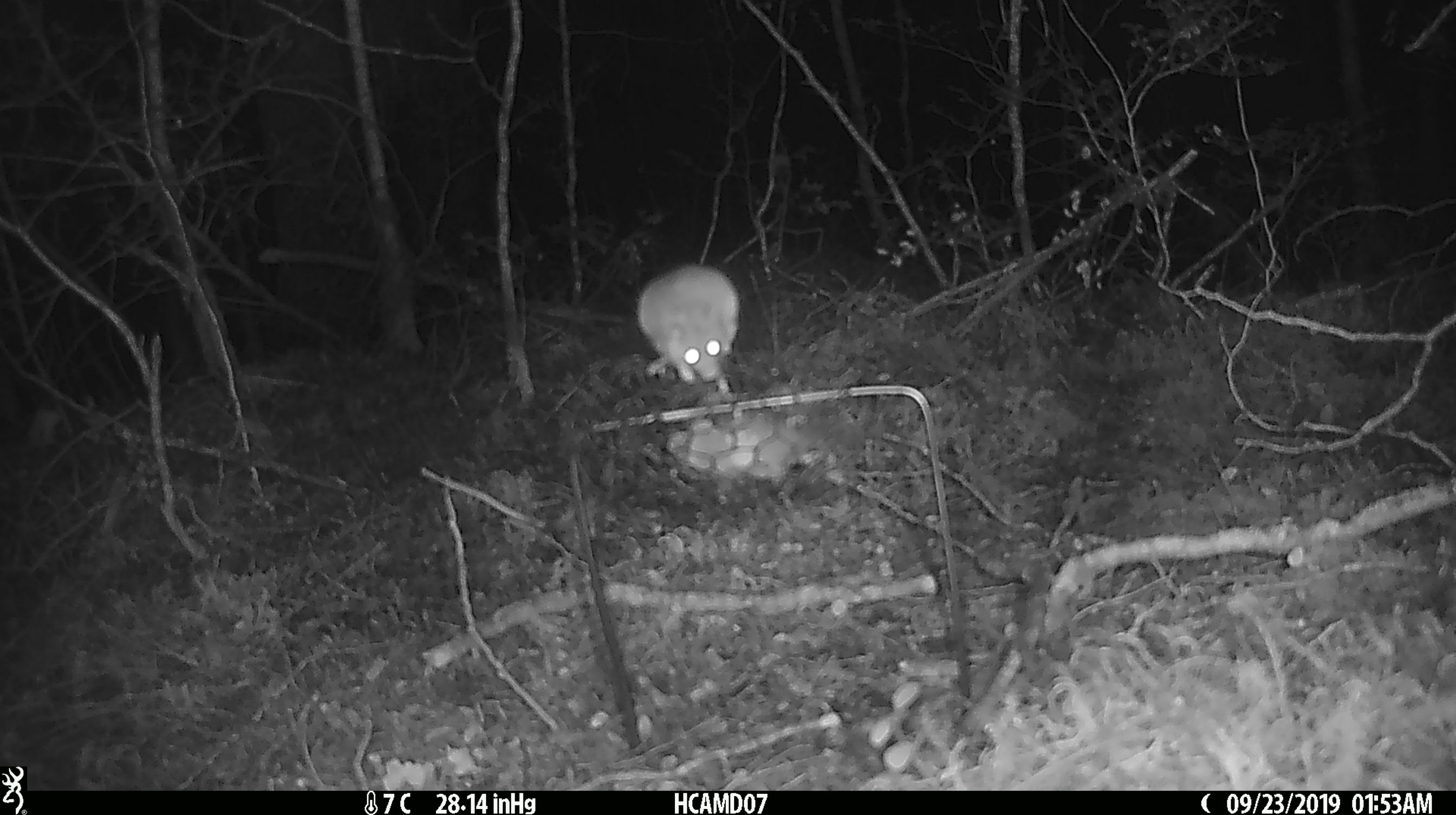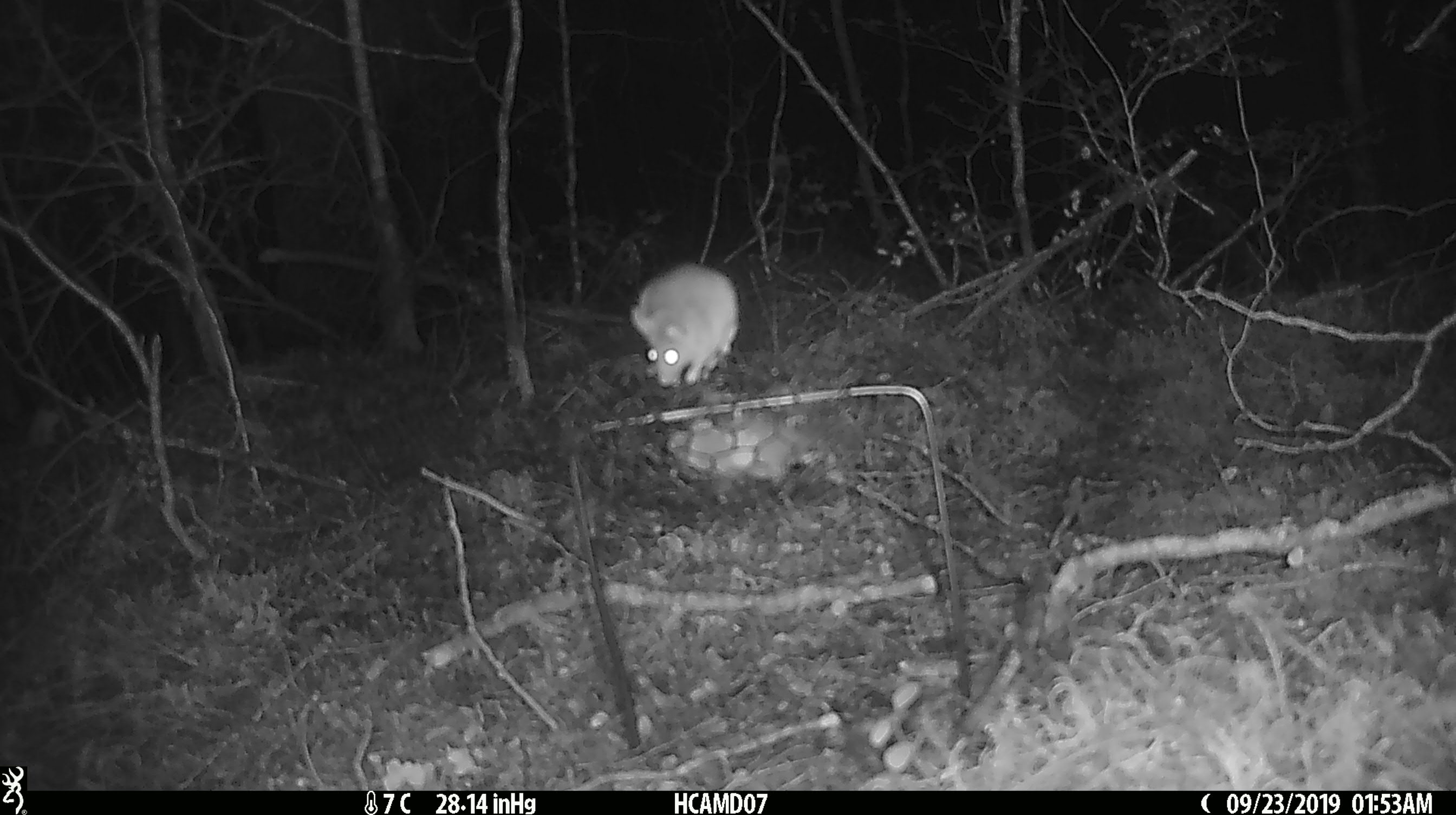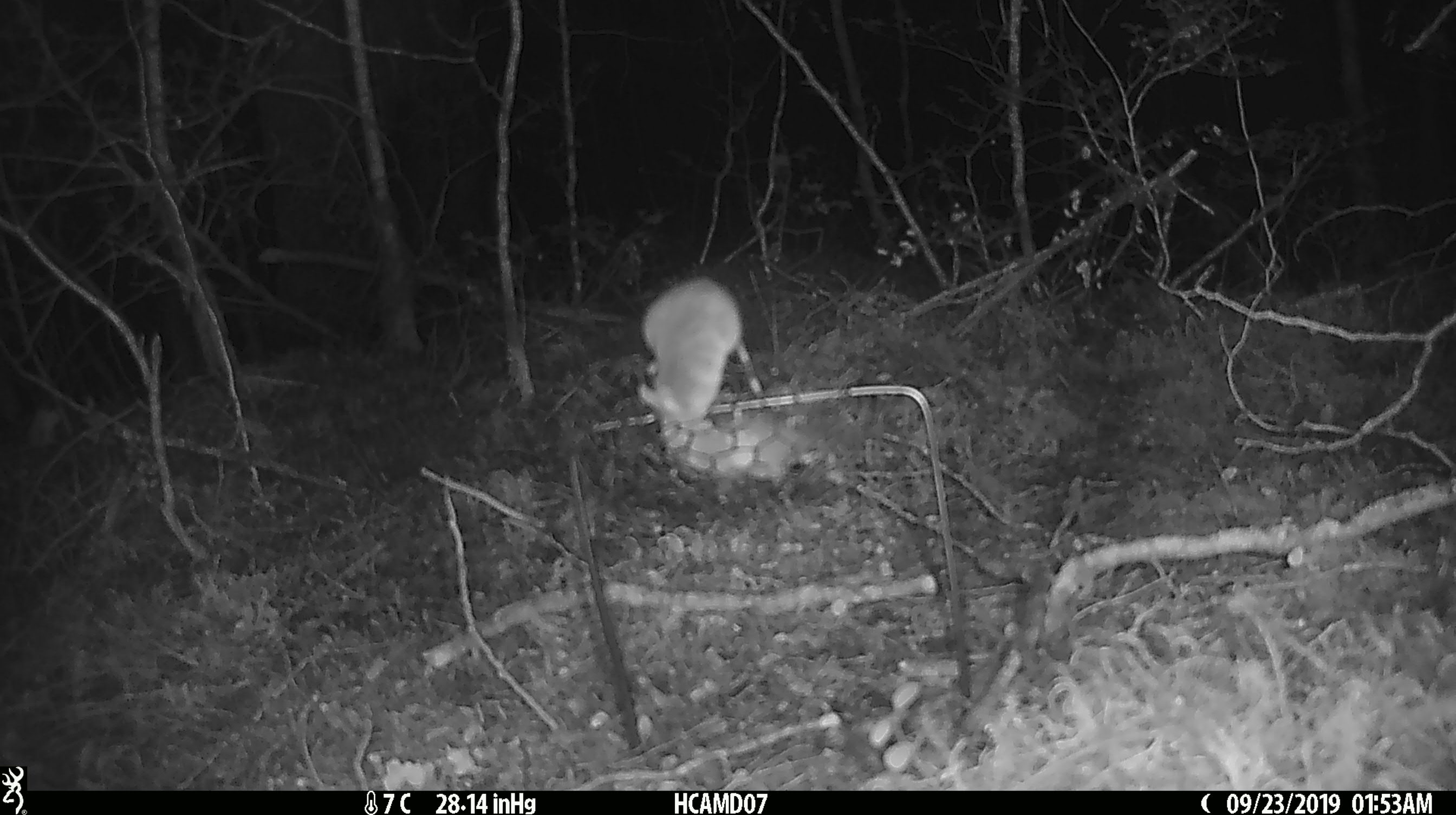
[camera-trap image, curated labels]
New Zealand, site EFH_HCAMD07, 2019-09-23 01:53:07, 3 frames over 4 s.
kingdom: Animalia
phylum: Chordata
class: Mammalia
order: Rodentia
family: Muridae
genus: Mus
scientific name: Mus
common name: mouse